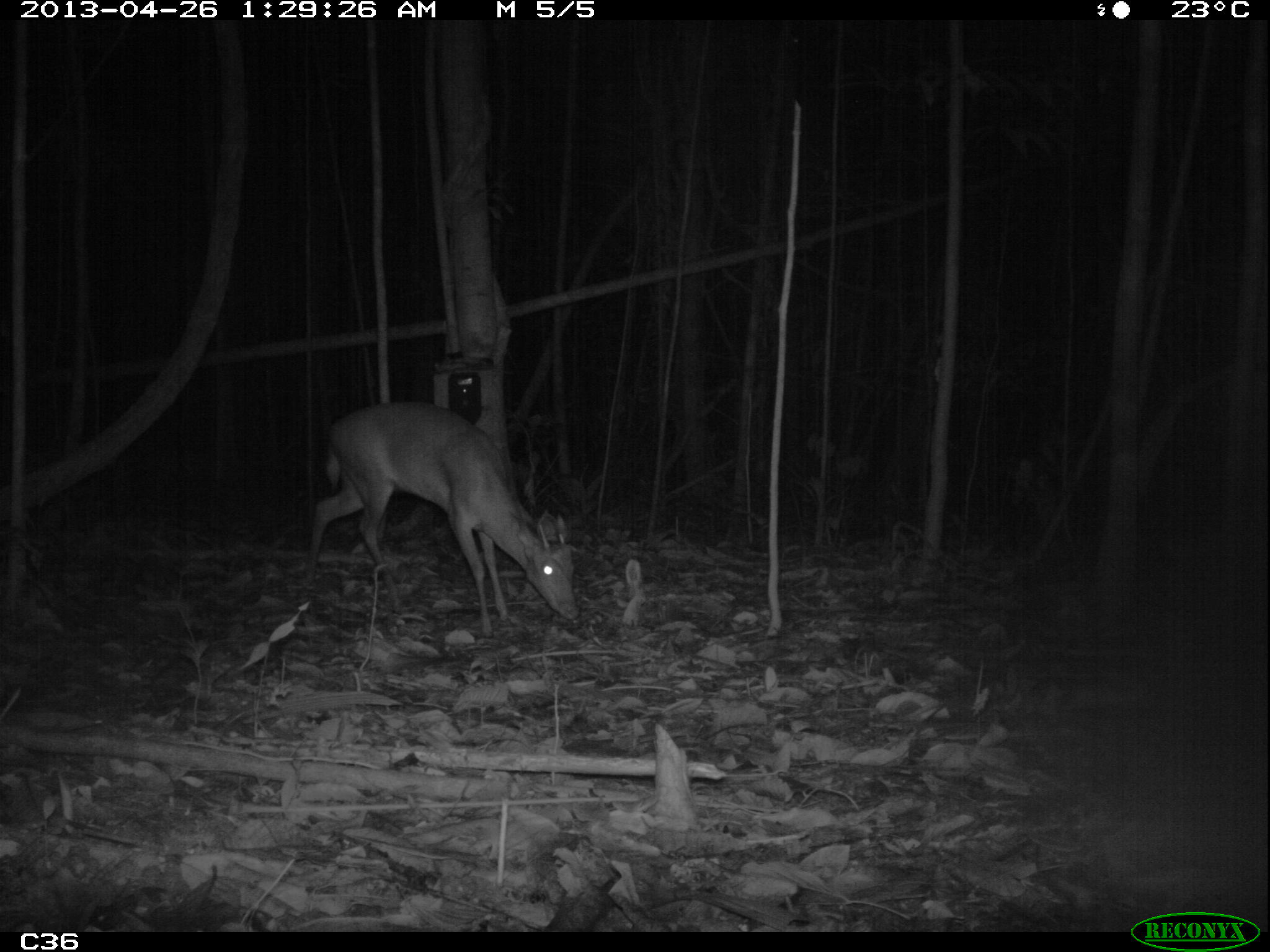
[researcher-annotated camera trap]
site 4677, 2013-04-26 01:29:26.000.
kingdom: Animalia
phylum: Chordata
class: Mammalia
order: Artiodactyla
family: Cervidae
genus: Mazama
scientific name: Mazama americana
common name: red brocket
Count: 1.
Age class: adult.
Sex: male.